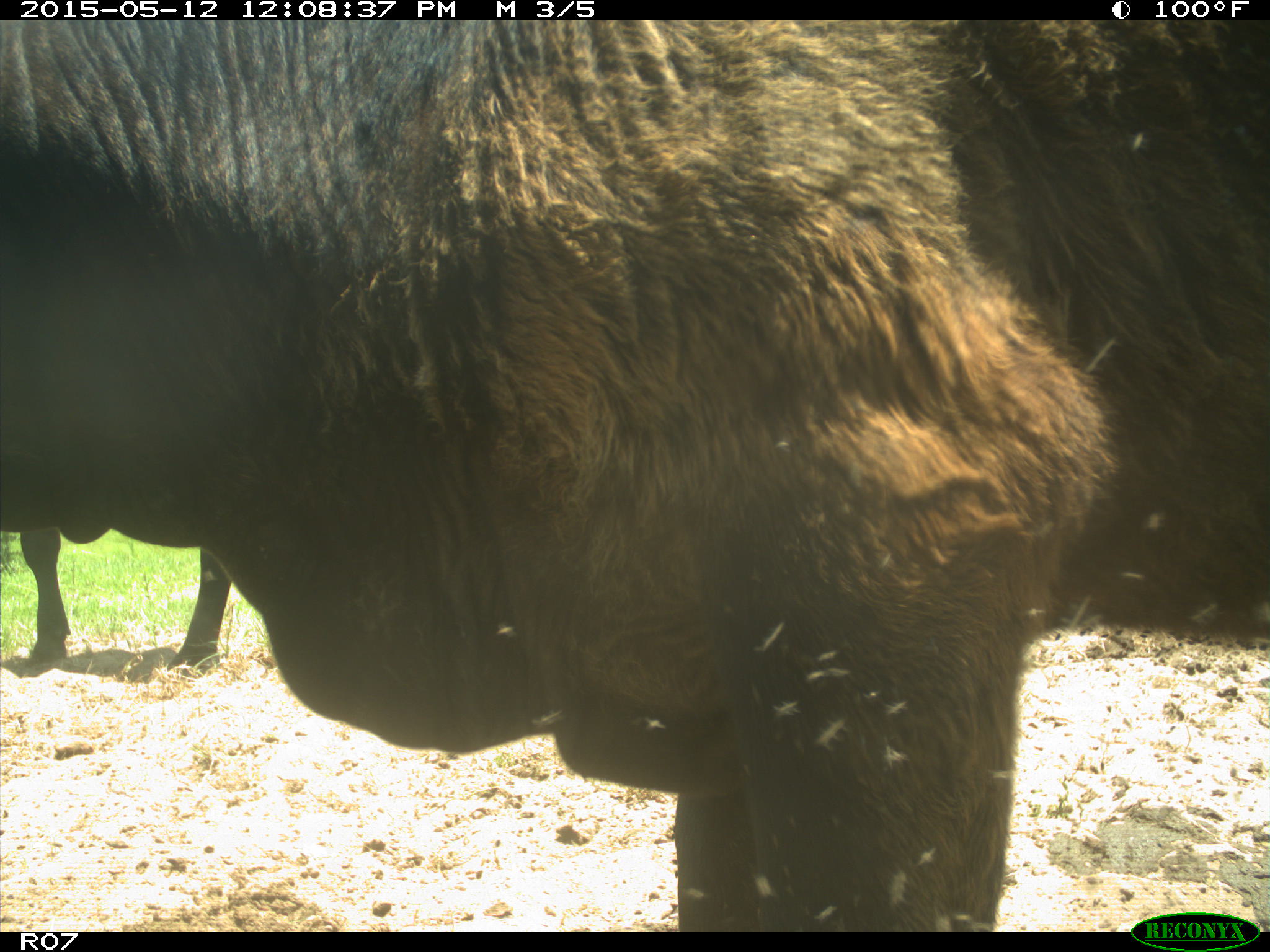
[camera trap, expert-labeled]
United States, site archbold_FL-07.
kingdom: Animalia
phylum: Chordata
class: Mammalia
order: Artiodactyla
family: Bovidae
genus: Bos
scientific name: Bos taurus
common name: domestic cow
Bos taurus (domestic cow).